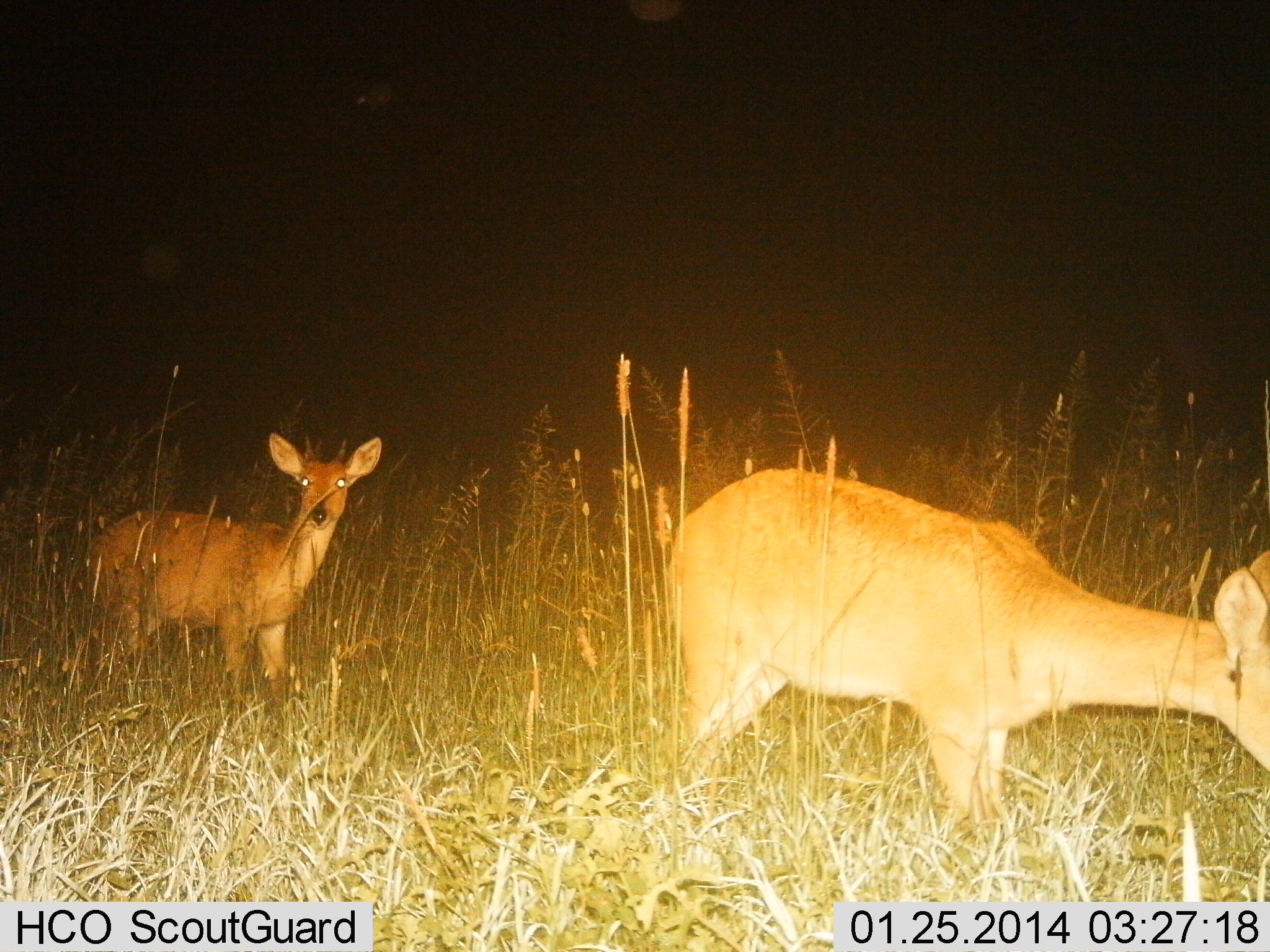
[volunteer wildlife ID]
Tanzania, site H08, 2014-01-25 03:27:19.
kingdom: Animalia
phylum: Chordata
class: Mammalia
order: Artiodactyla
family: Bovidae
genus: Redunca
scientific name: Redunca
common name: reedbuck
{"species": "reedbuck (Redunca)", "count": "2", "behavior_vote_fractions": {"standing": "80%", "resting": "0%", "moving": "0%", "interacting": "0%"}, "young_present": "0%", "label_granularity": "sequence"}